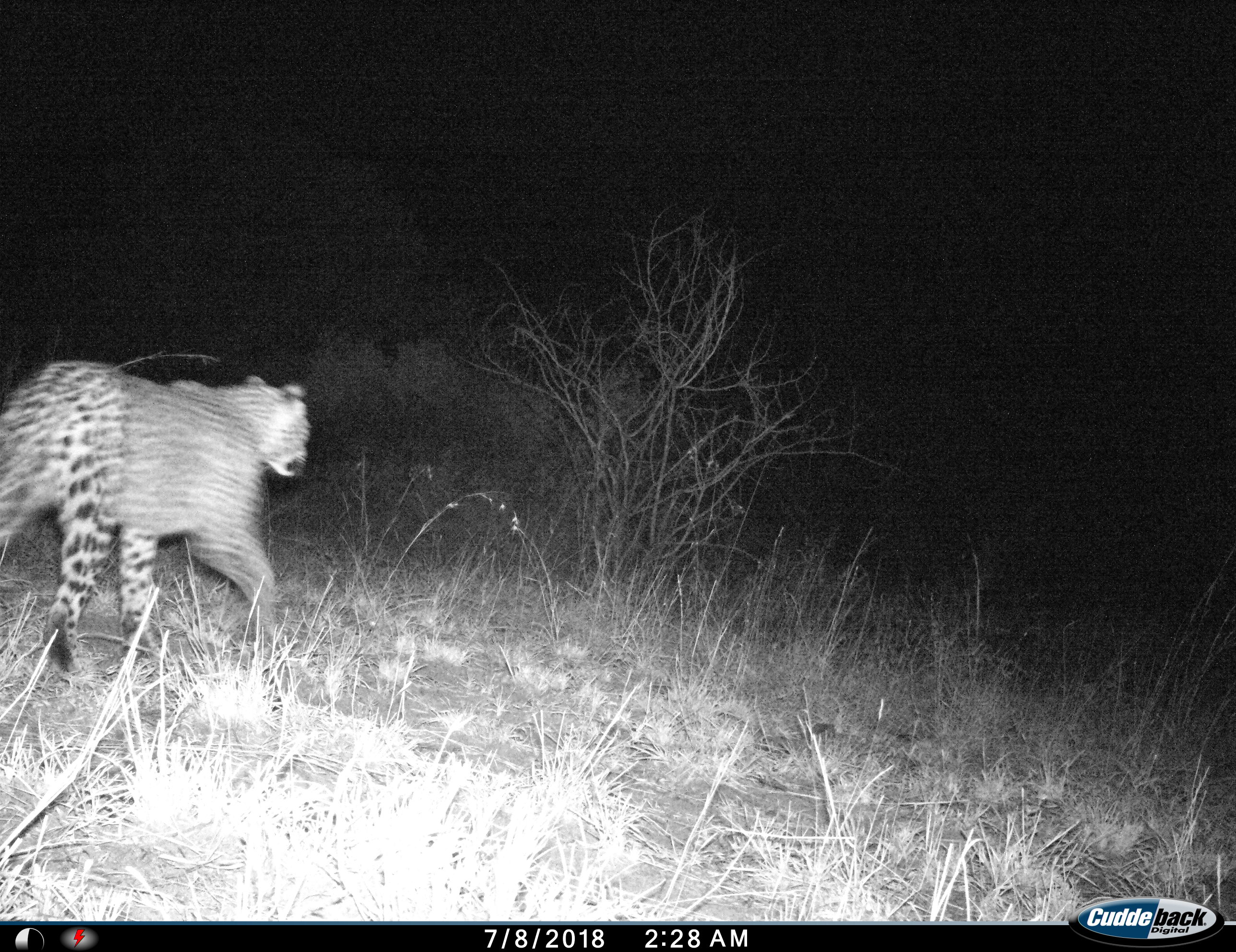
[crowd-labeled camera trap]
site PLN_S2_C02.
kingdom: Animalia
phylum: Chordata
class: Mammalia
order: Carnivora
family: Felidae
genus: Panthera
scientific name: Panthera pardus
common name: leopard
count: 1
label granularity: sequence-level